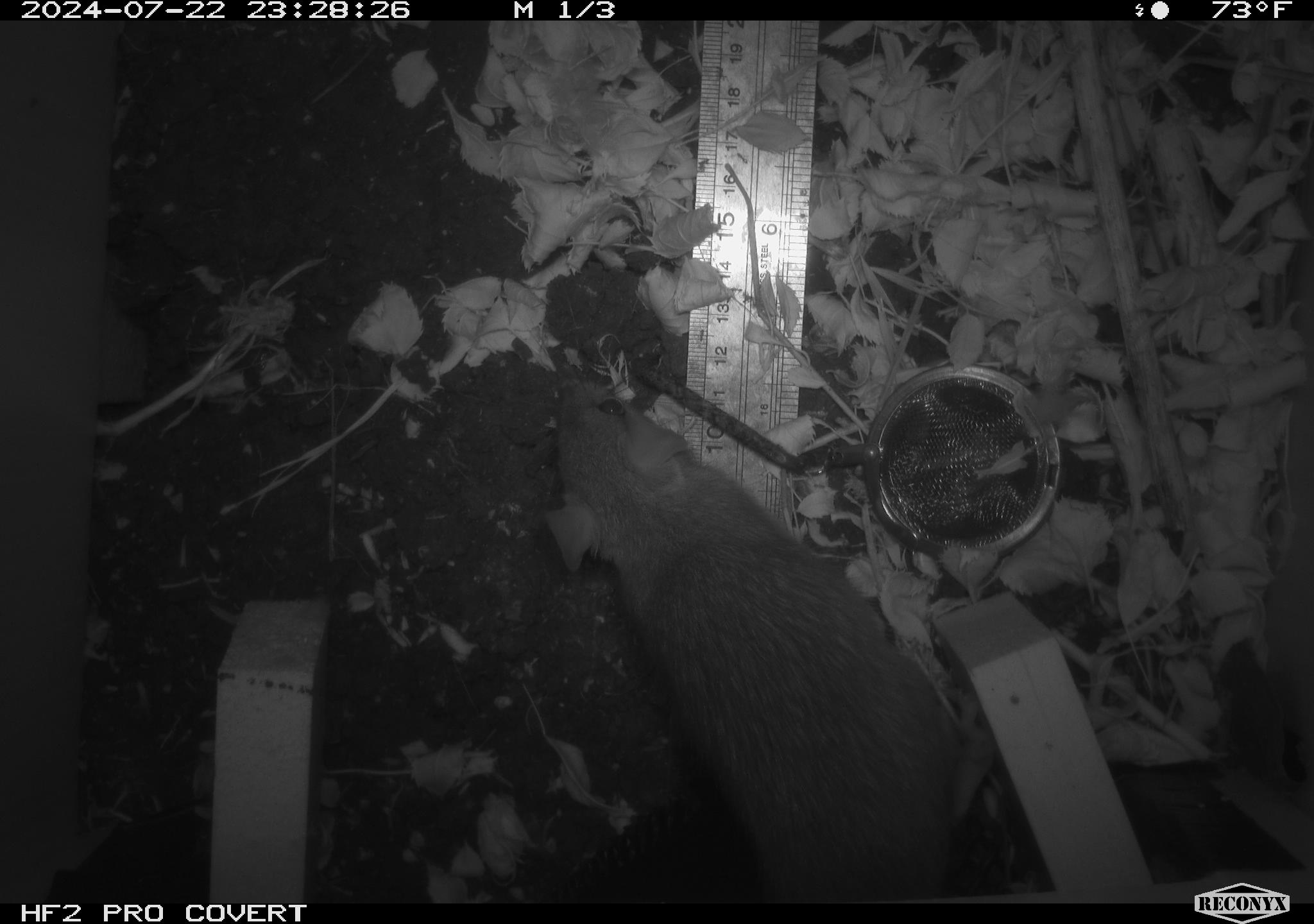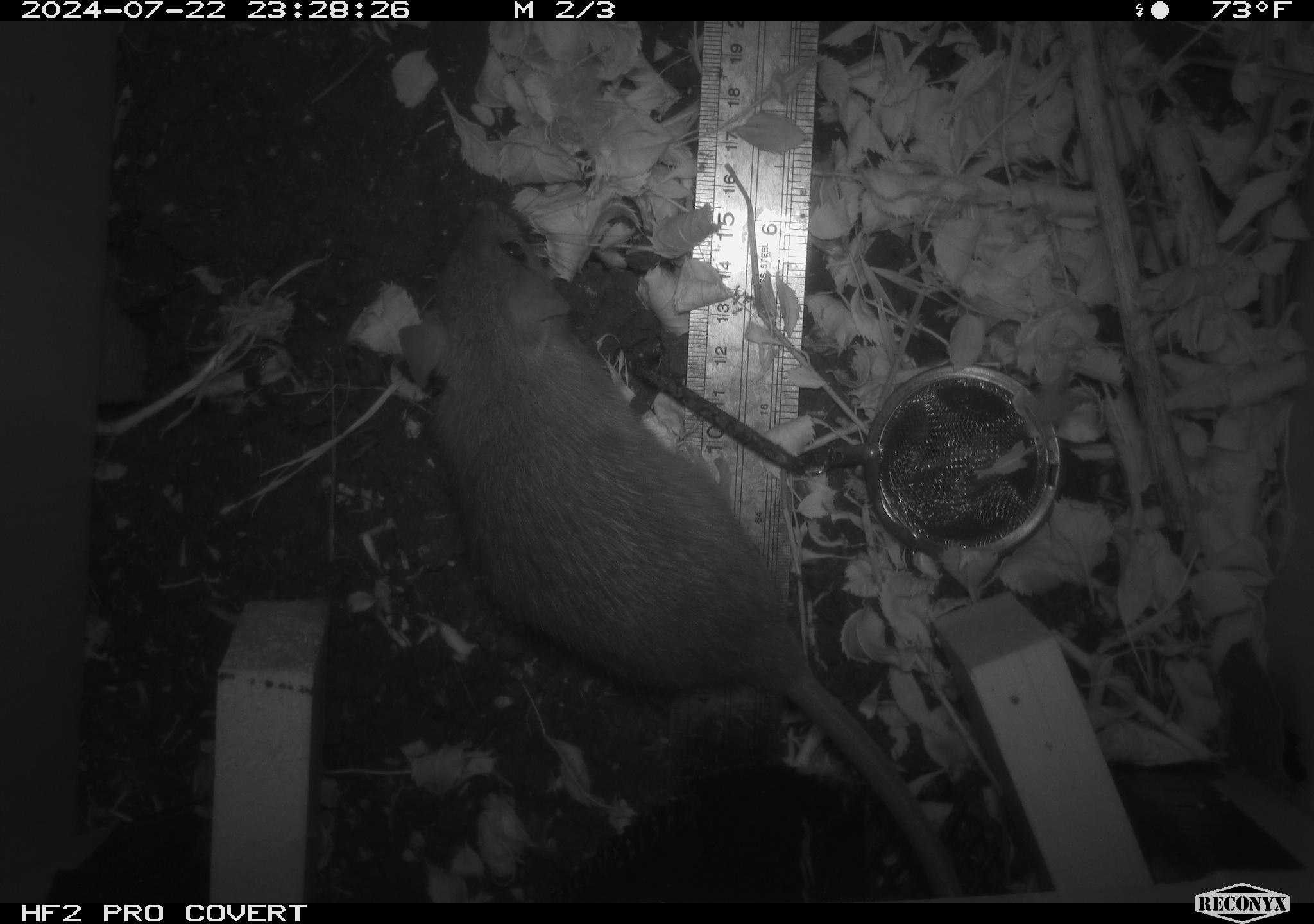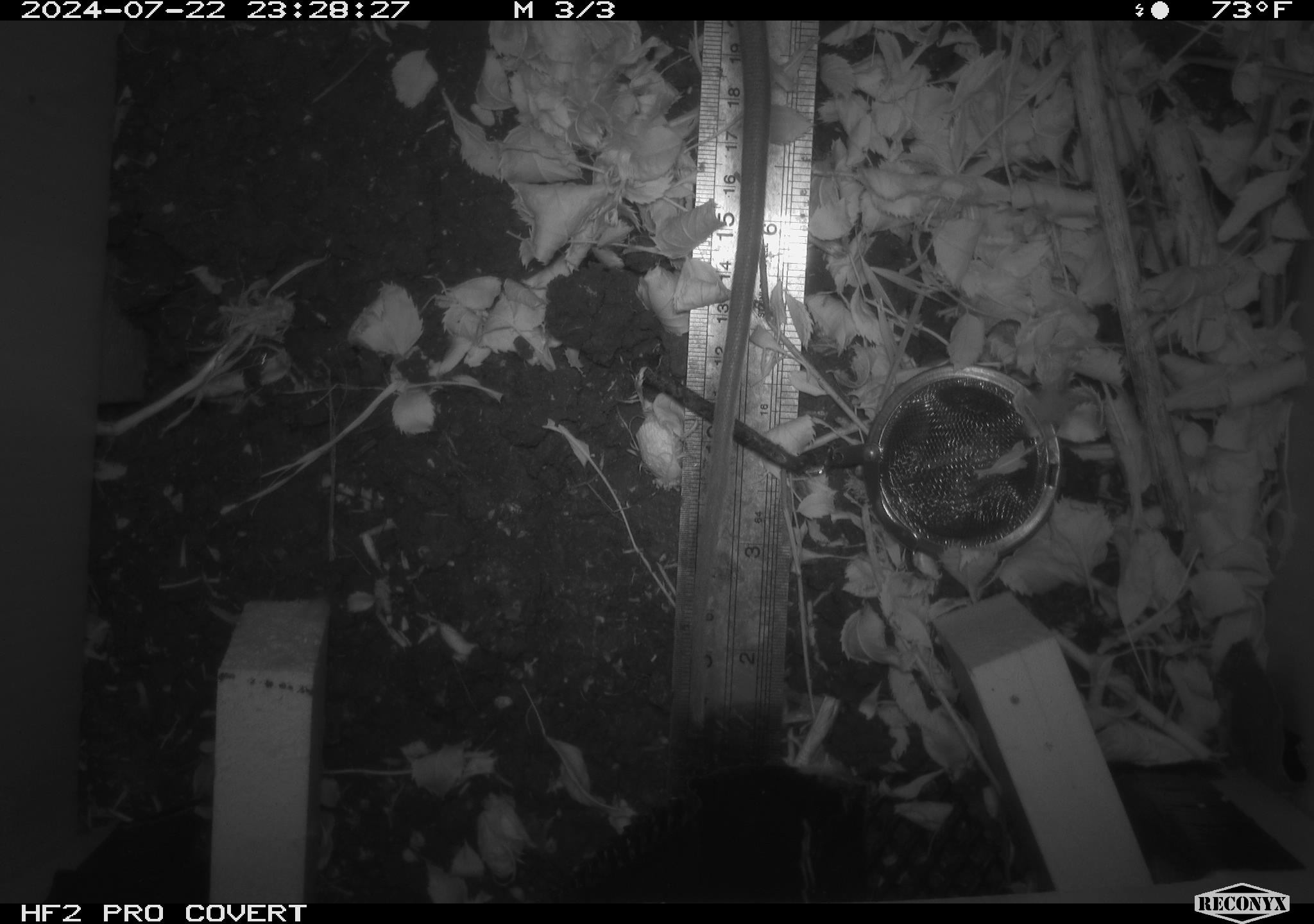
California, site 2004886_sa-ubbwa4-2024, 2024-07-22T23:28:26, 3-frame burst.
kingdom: Animalia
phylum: Chordata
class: Mammalia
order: Rodentia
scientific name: Rodentia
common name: woodrat or rat or mouse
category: woodrat or rat or mouse species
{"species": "woodrat or rat or mouse species (woodrat or rat or mouse) (Rodentia)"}